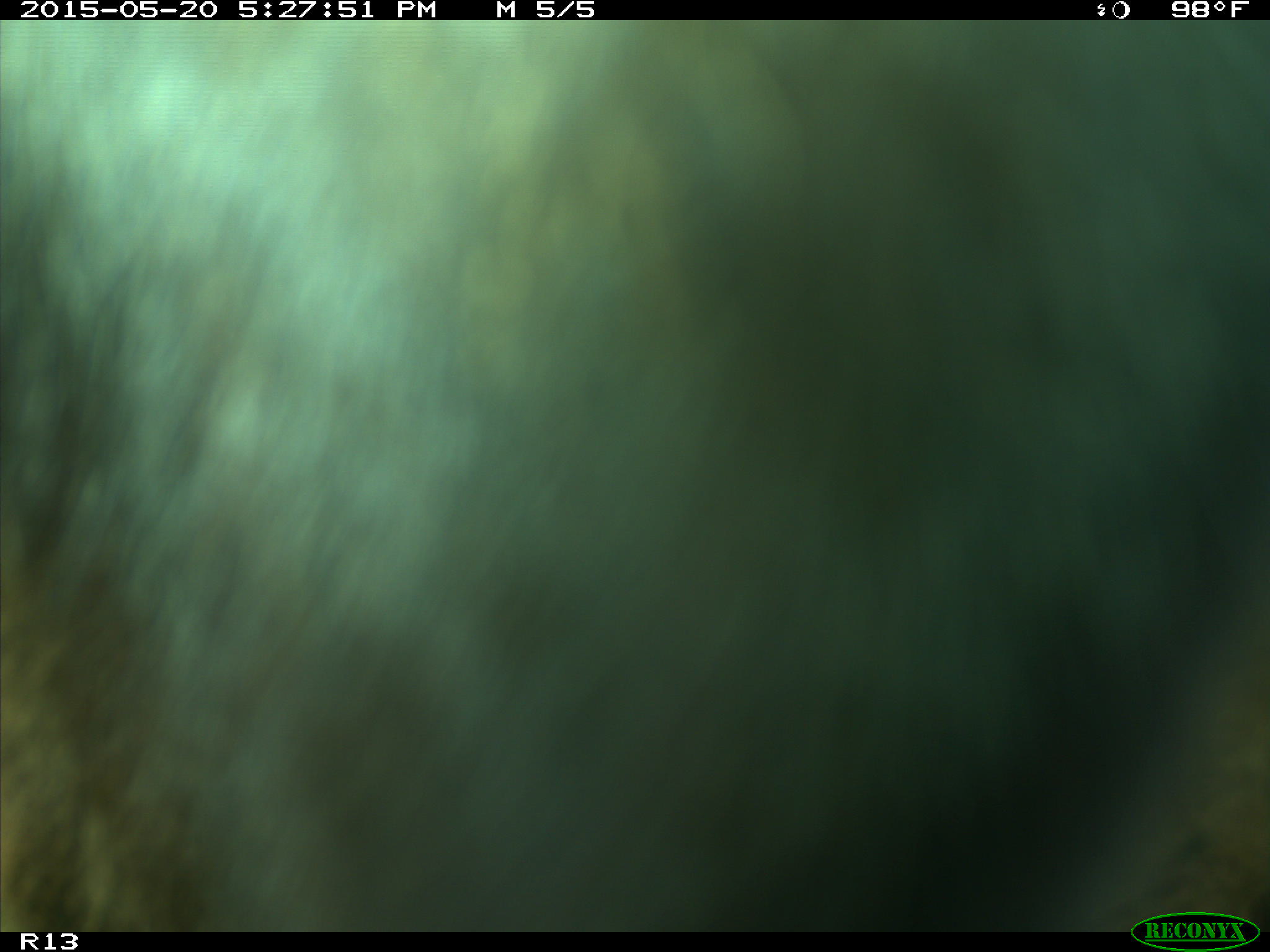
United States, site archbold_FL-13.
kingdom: Animalia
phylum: Chordata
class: Mammalia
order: Artiodactyla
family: Bovidae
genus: Bos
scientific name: Bos taurus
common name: domestic cow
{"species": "Bos taurus (domestic cow)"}